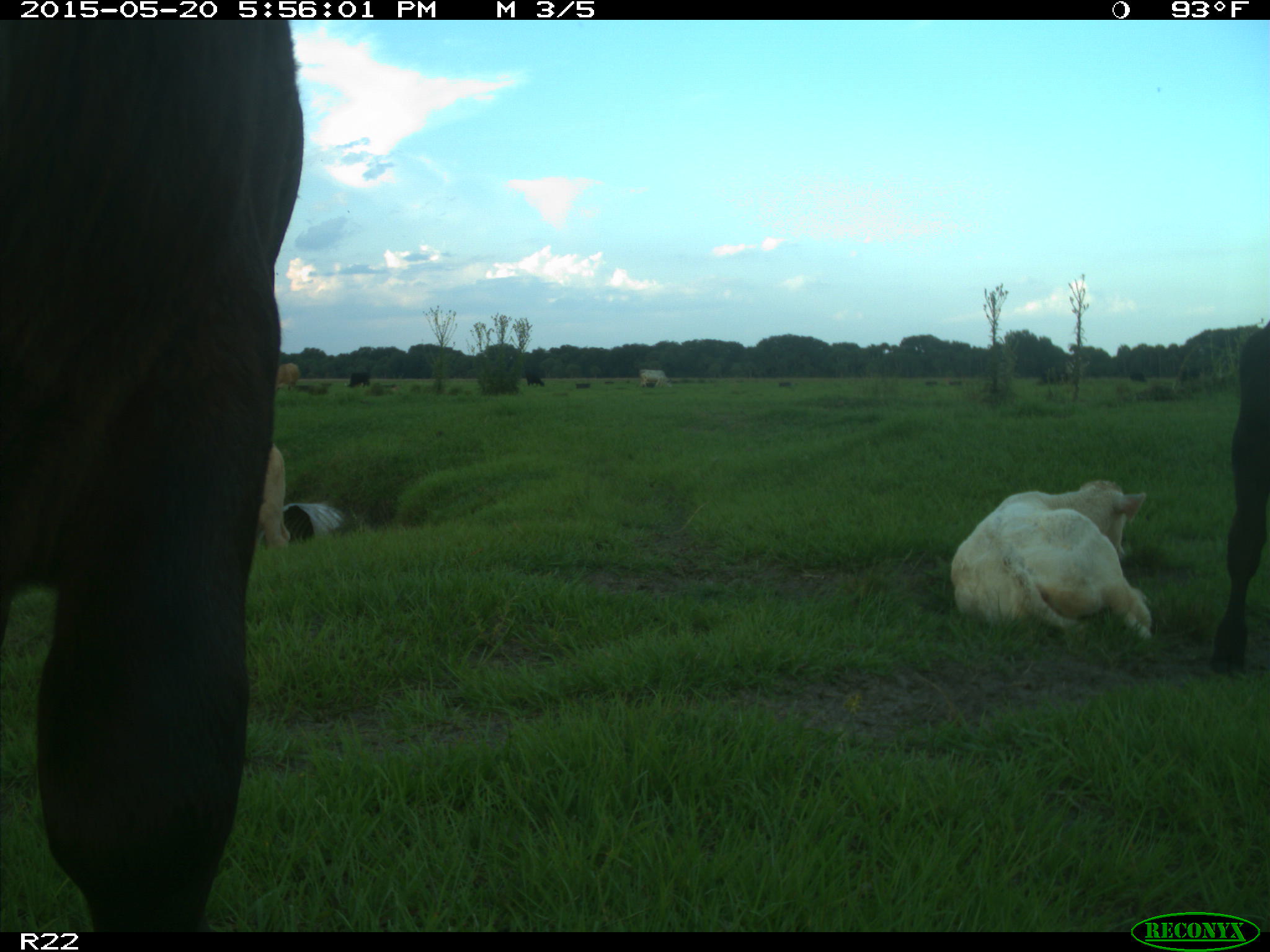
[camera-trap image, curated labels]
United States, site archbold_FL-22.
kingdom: Animalia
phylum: Chordata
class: Mammalia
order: Artiodactyla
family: Bovidae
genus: Bos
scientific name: Bos taurus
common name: domestic cow